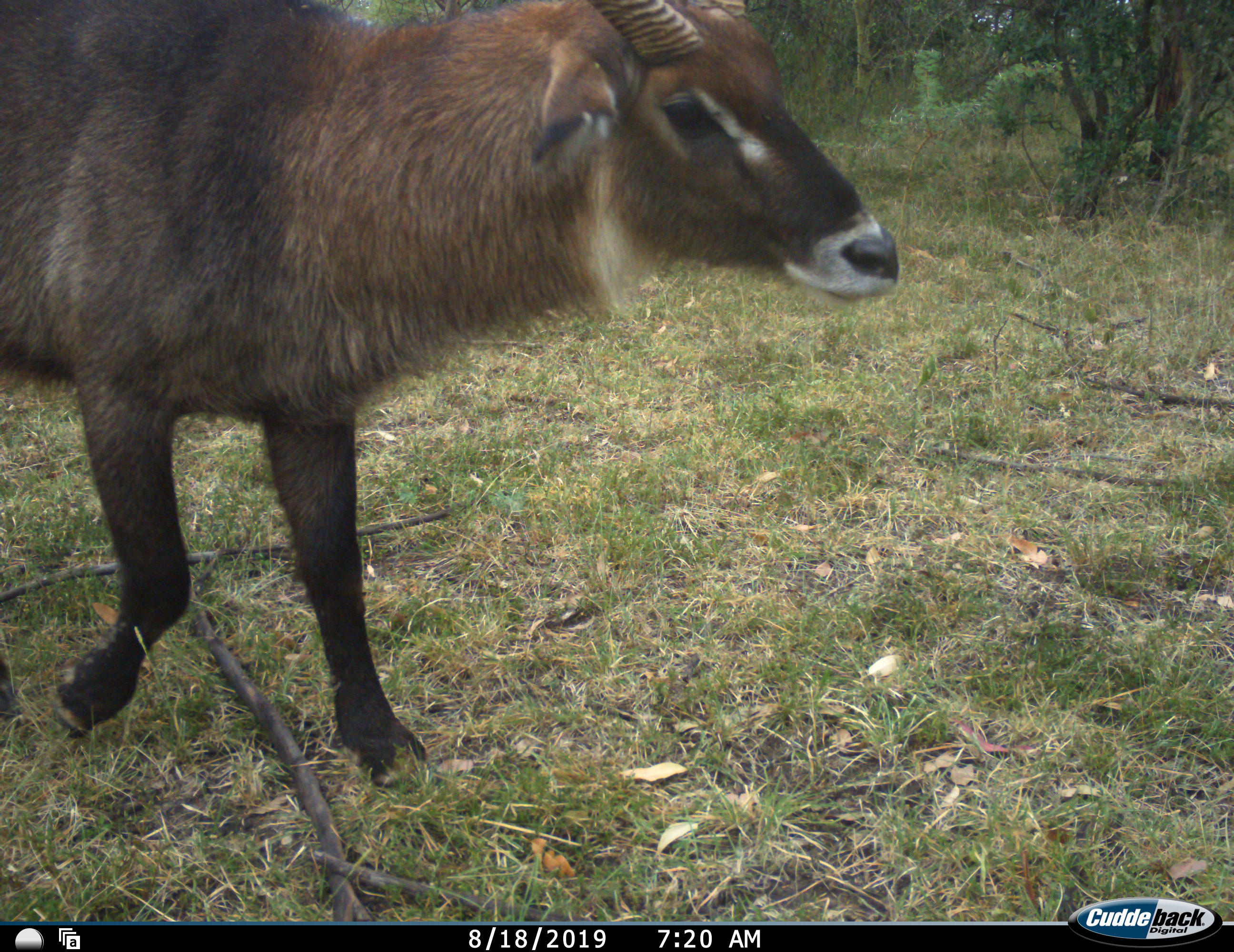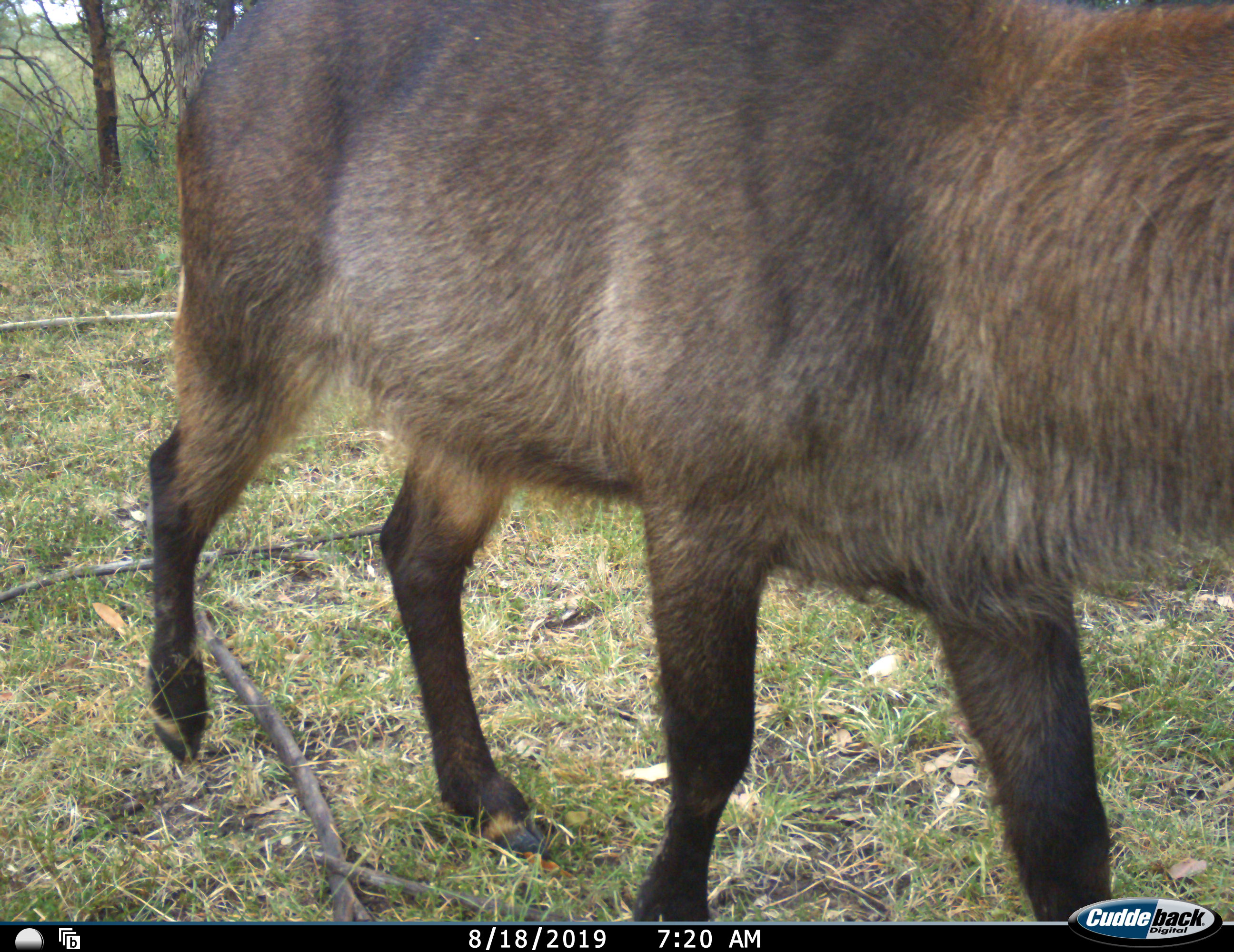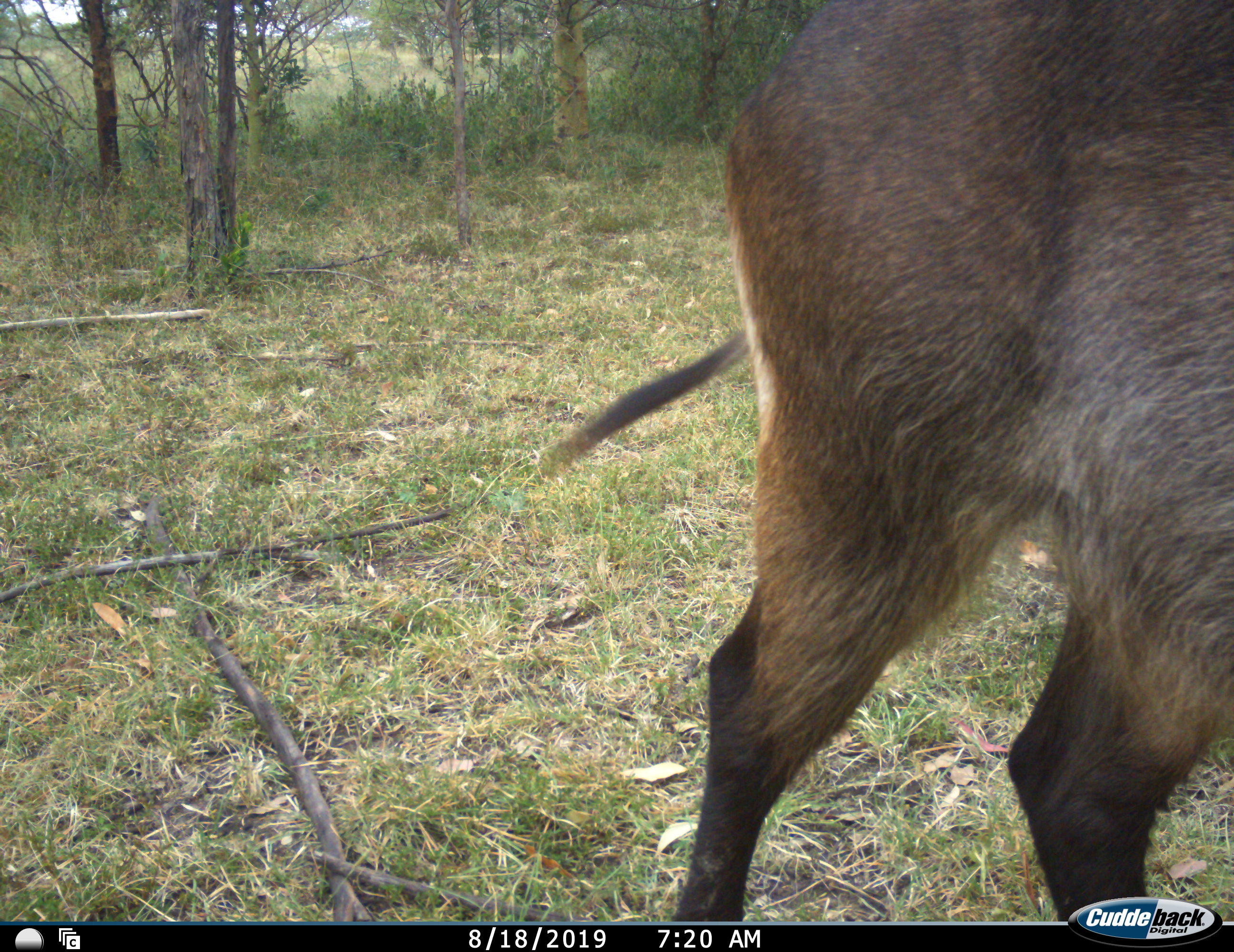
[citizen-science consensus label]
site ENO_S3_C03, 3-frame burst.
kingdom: Animalia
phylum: Chordata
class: Mammalia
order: Artiodactyla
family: Bovidae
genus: Kobus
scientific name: Kobus ellipsiprymnus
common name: waterbuck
Waterbuck (Kobus ellipsiprymnus), count 1. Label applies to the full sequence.